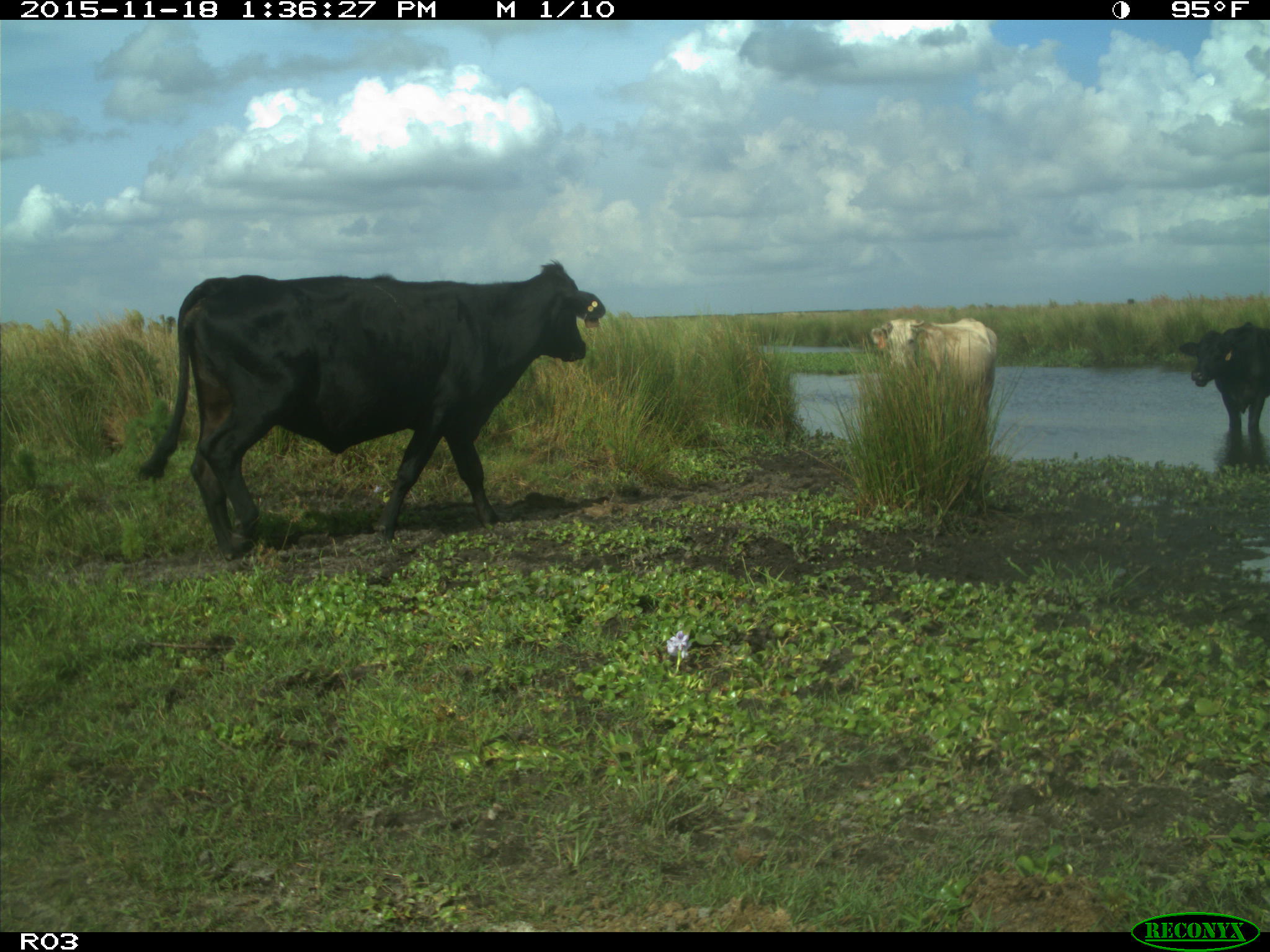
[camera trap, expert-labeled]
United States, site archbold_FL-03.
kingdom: Animalia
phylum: Chordata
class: Mammalia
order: Artiodactyla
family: Bovidae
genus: Bos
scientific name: Bos taurus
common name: domestic cow